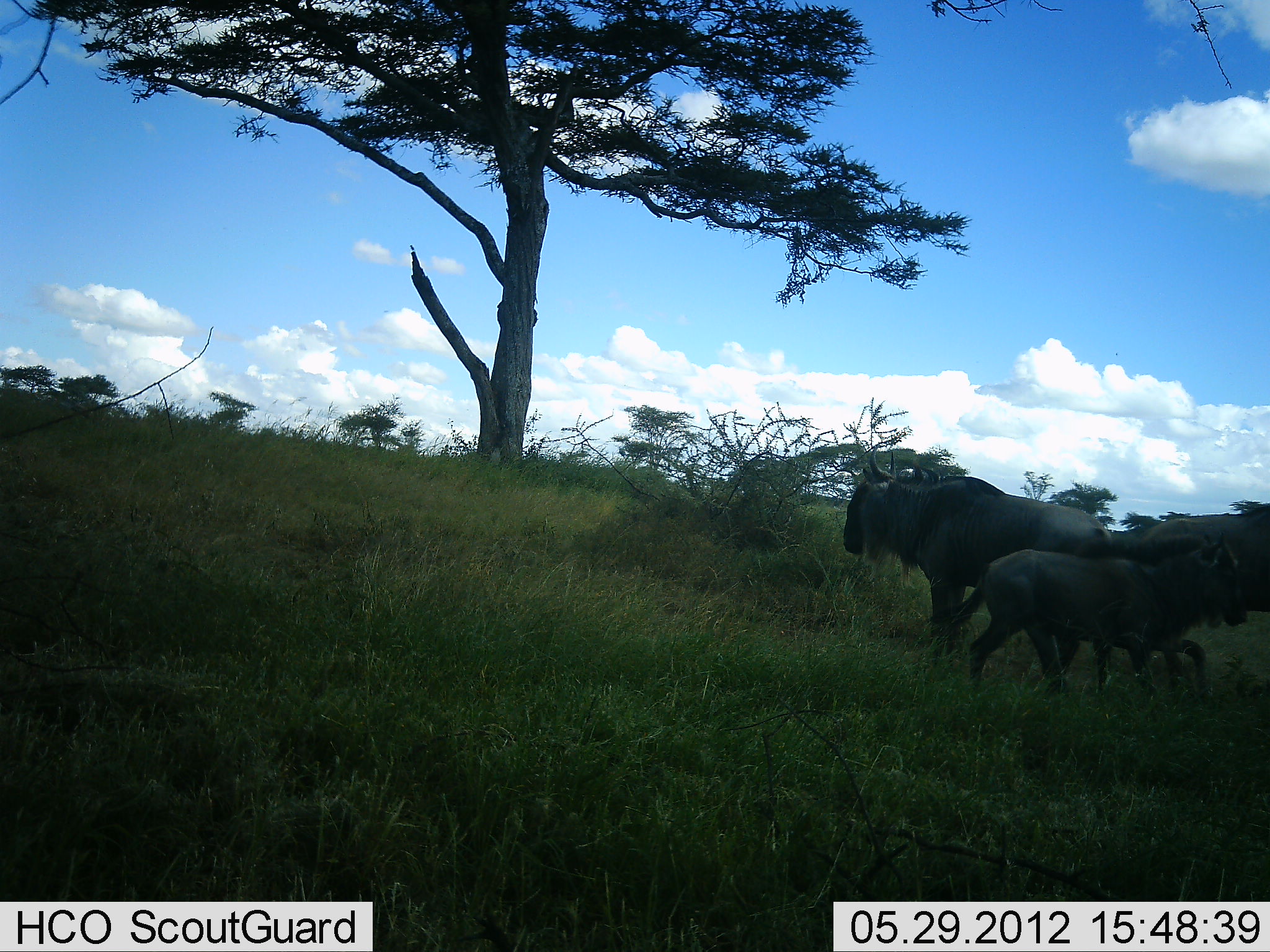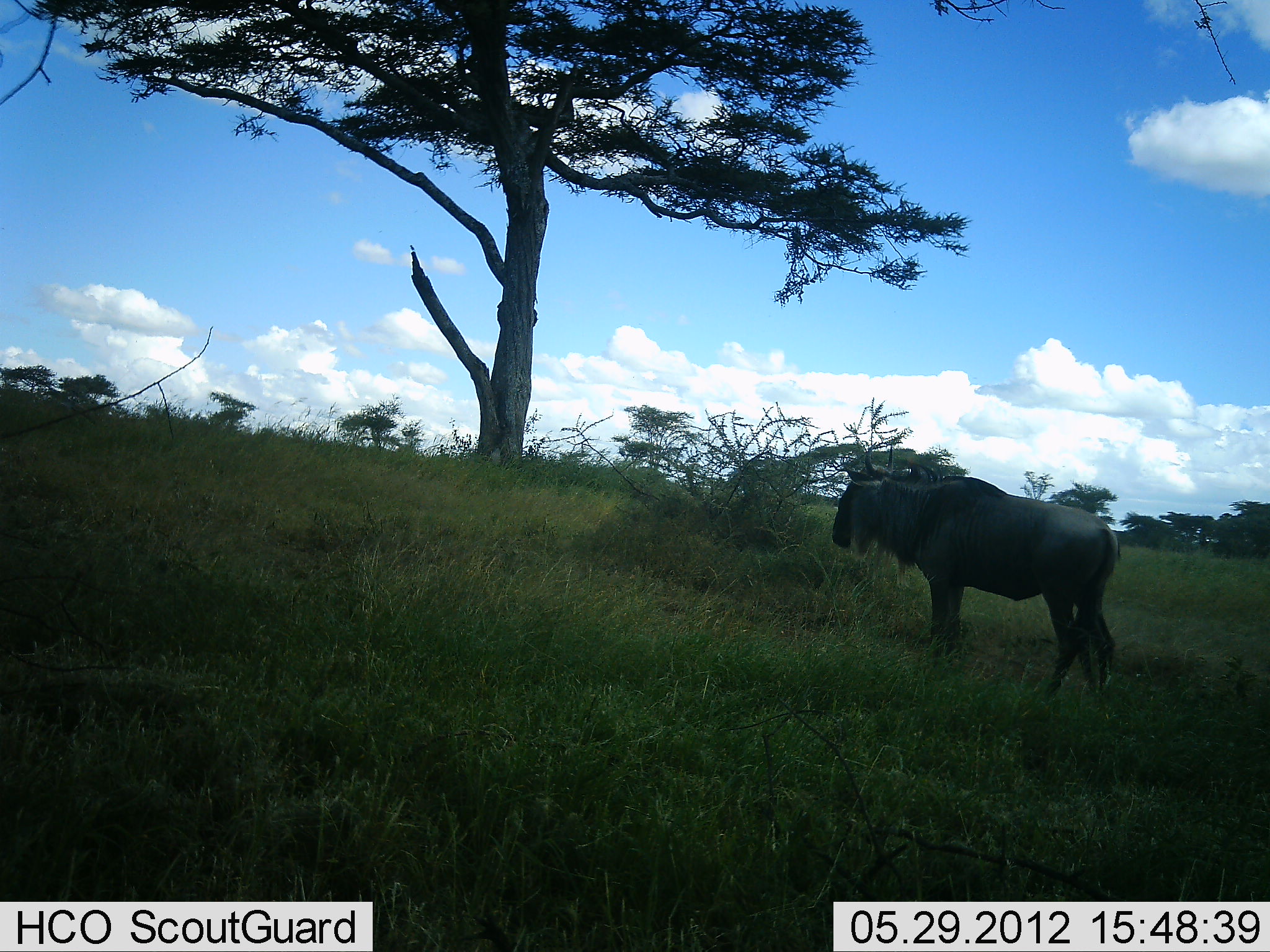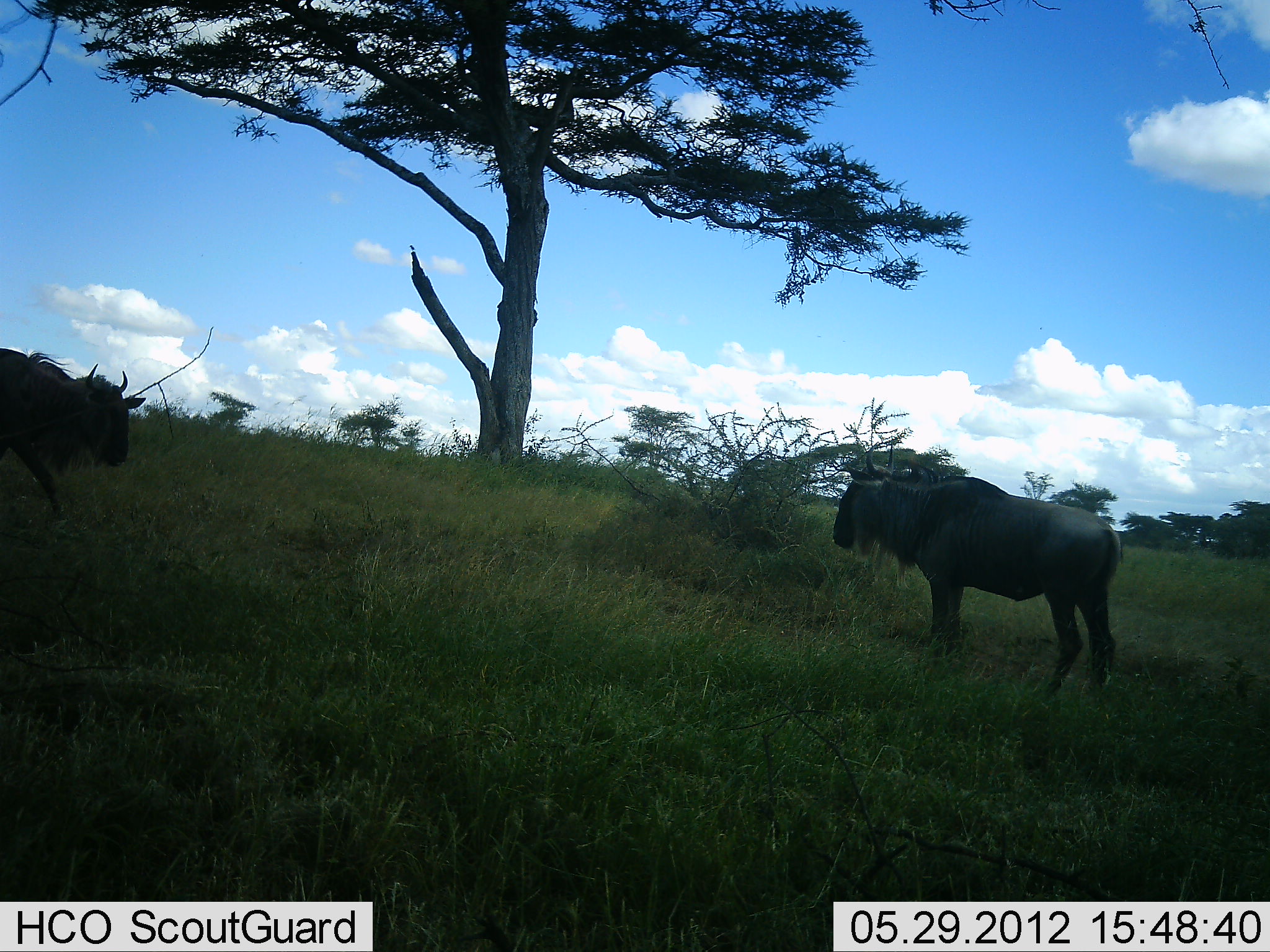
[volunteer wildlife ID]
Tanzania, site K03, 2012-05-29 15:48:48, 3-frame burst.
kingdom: Animalia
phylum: Chordata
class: Mammalia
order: Artiodactyla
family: Bovidae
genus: Connochaetes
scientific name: Connochaetes taurinus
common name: blue wildebeest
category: wildebeest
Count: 3.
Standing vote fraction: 70%.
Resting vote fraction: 0%.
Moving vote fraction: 80%.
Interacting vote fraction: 0%.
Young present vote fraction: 40%.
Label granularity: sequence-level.